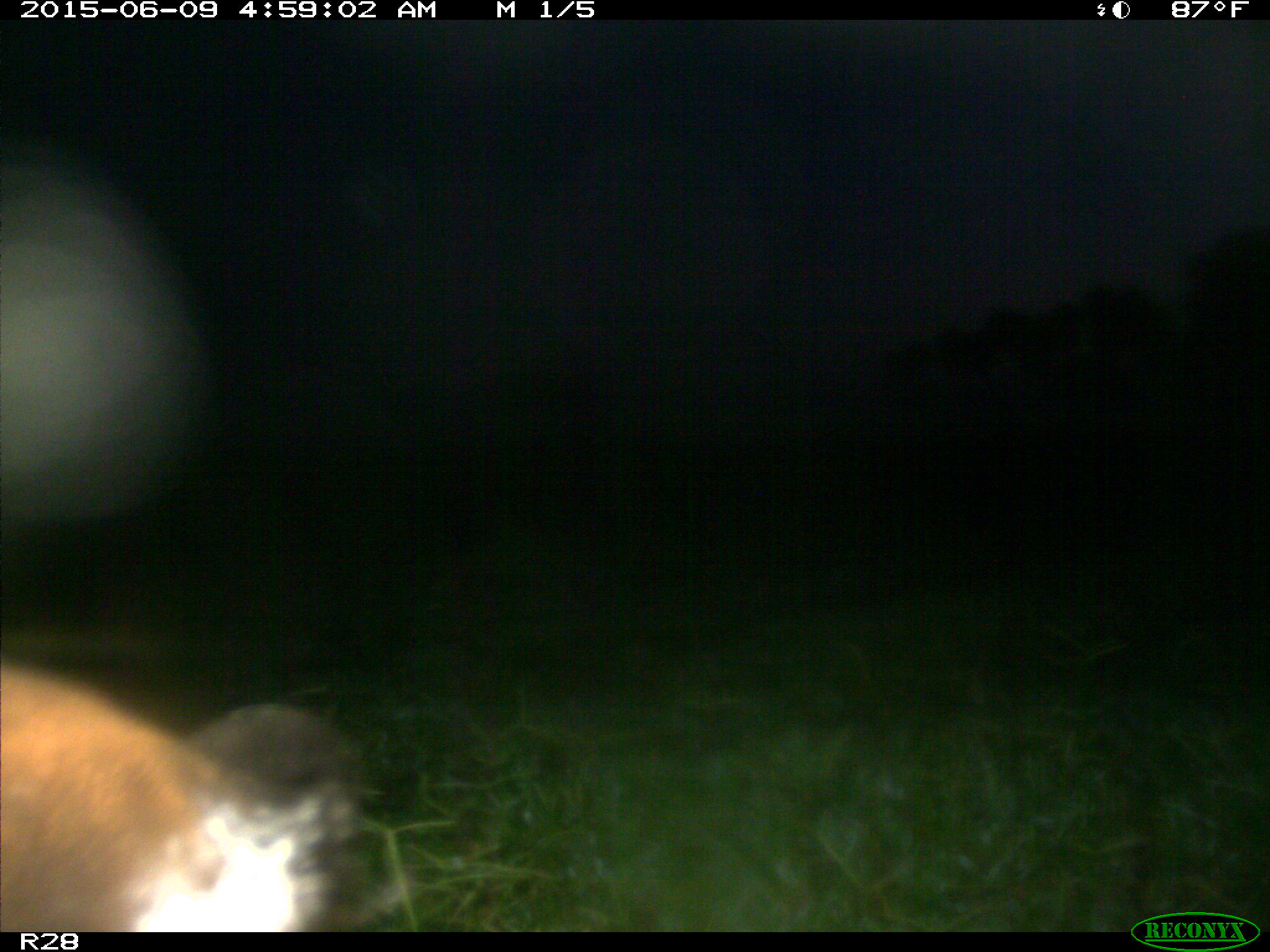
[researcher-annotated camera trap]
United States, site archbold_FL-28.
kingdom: Animalia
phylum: Chordata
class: Mammalia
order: Artiodactyla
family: Bovidae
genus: Bos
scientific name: Bos taurus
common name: domestic cow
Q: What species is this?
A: Bos taurus (domestic cow).